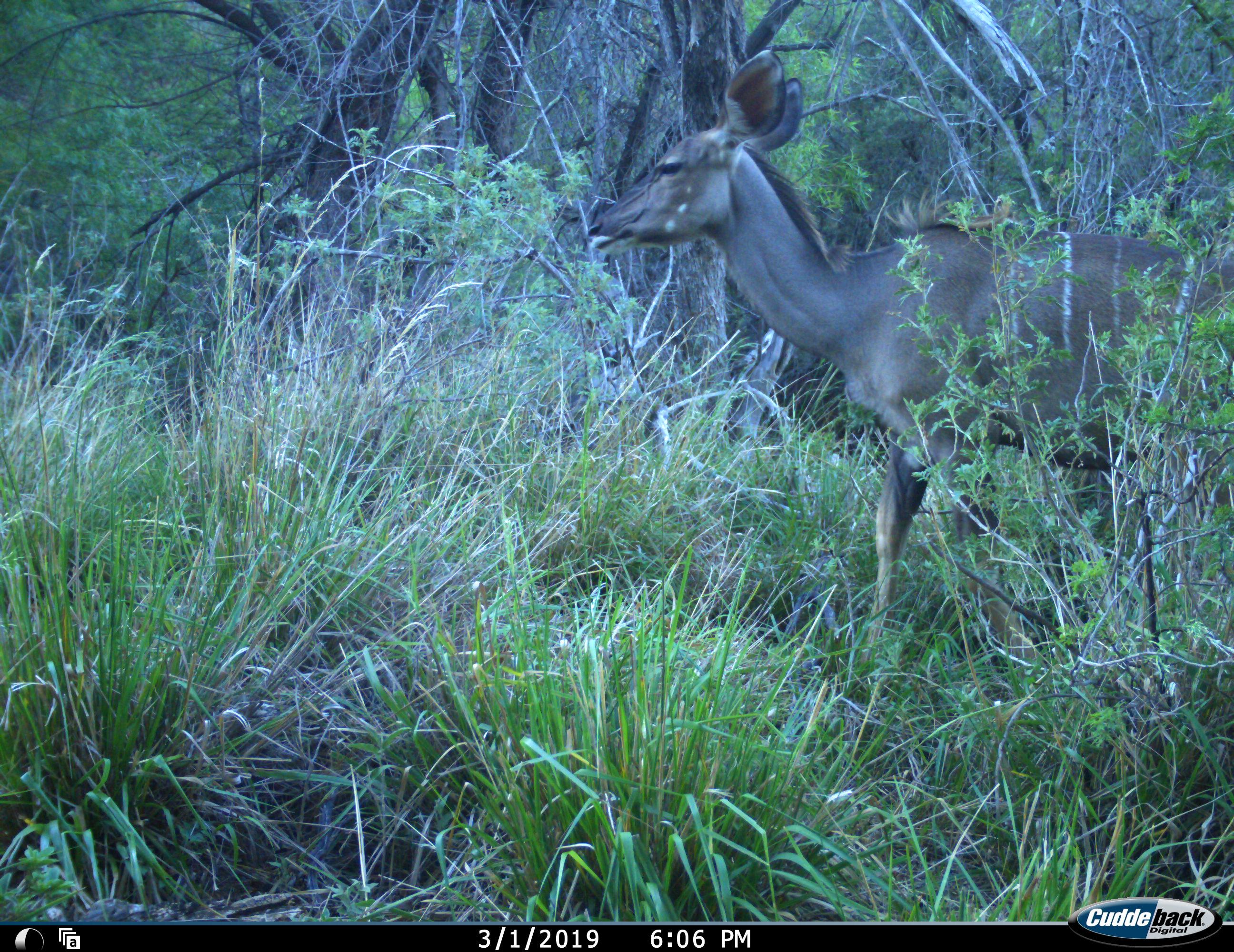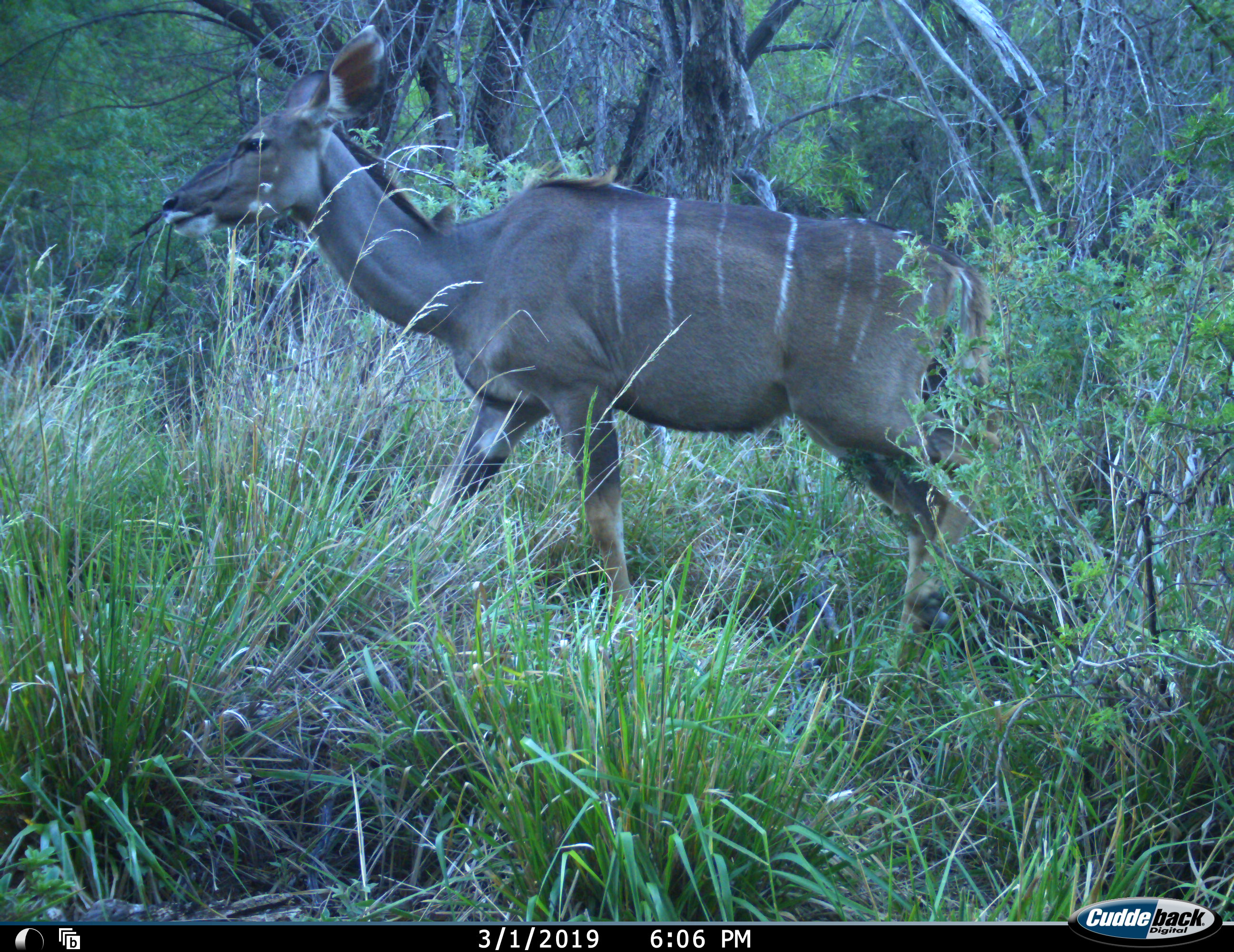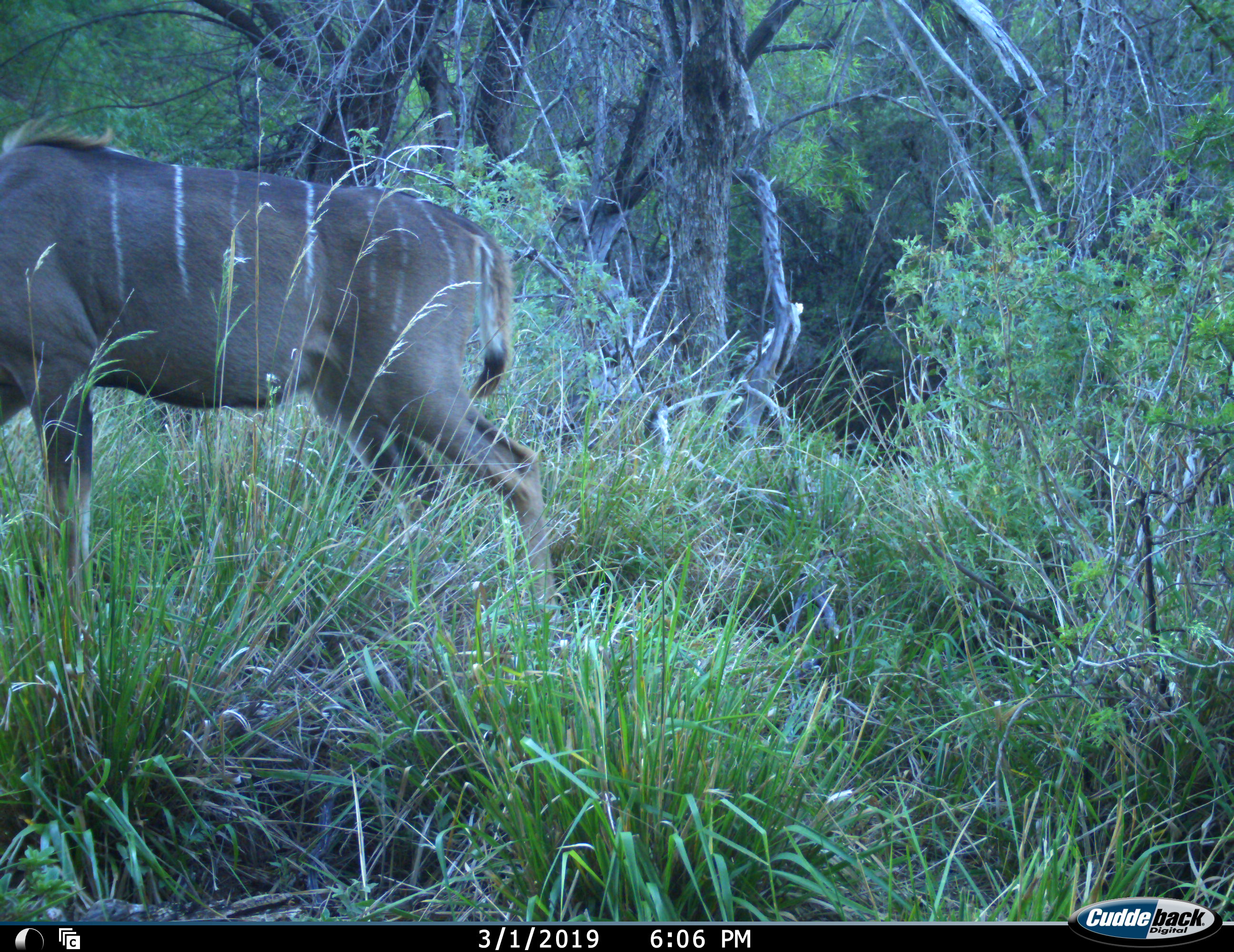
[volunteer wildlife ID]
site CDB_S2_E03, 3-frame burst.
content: unidentified animal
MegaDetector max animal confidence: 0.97